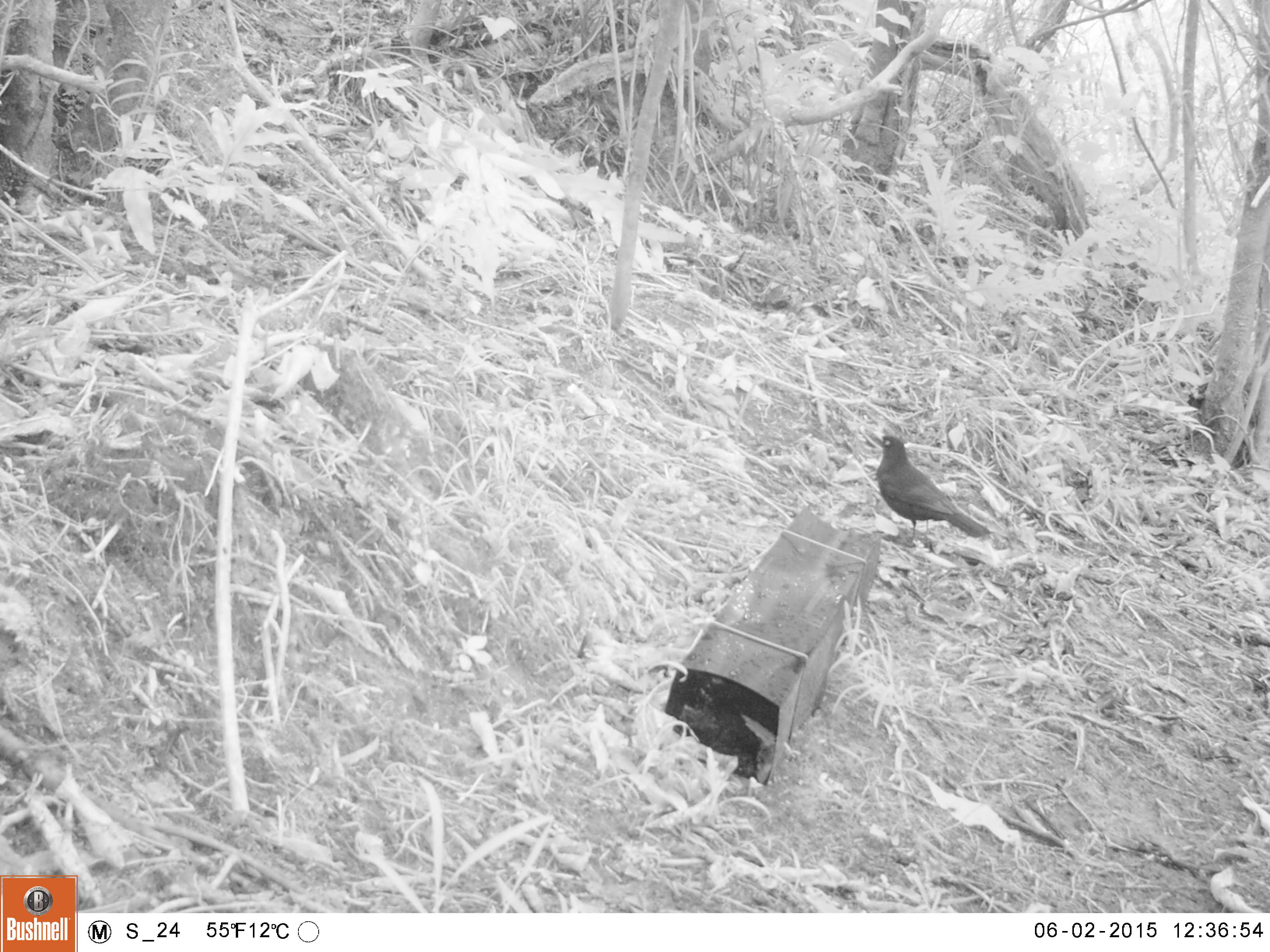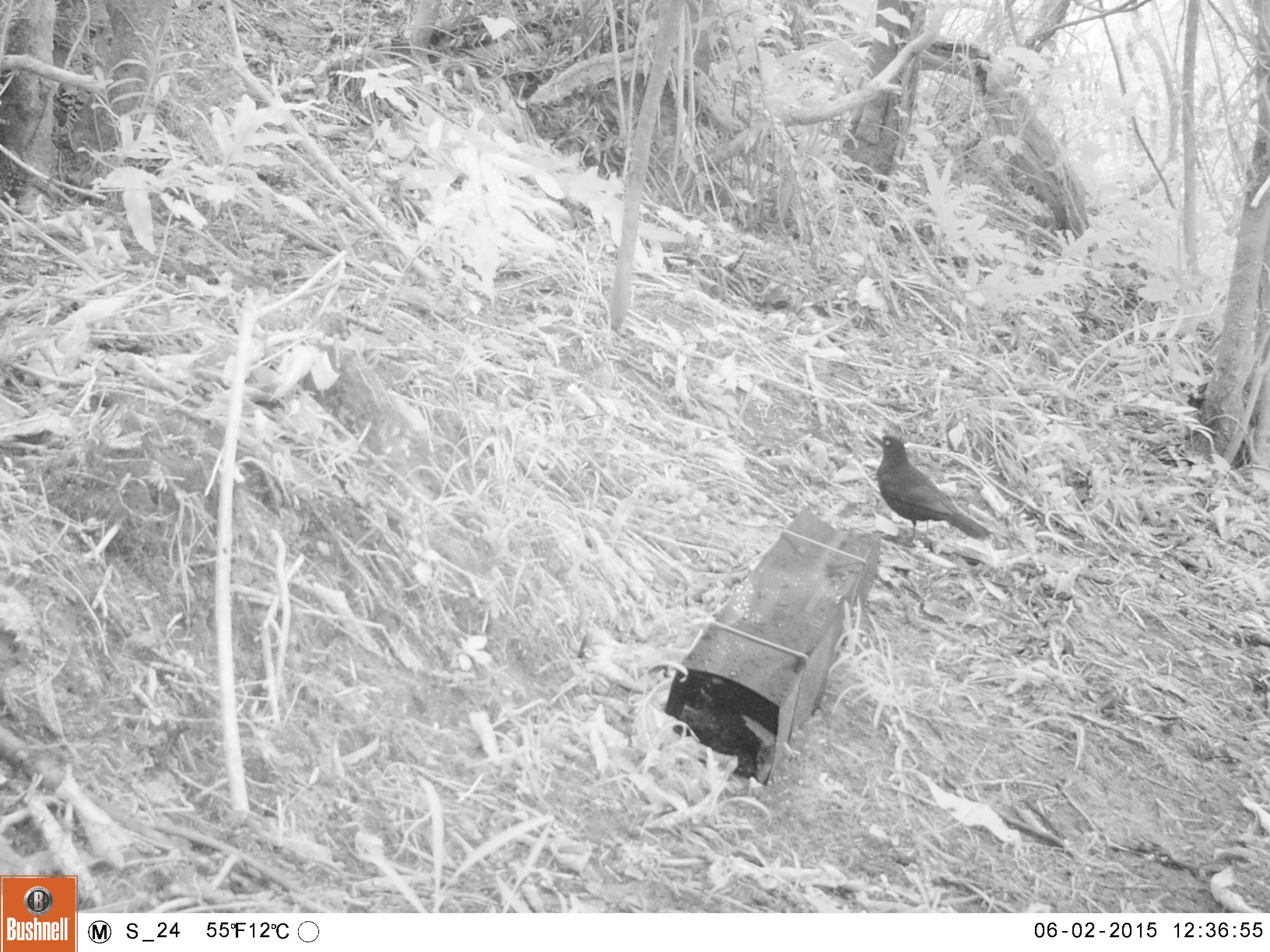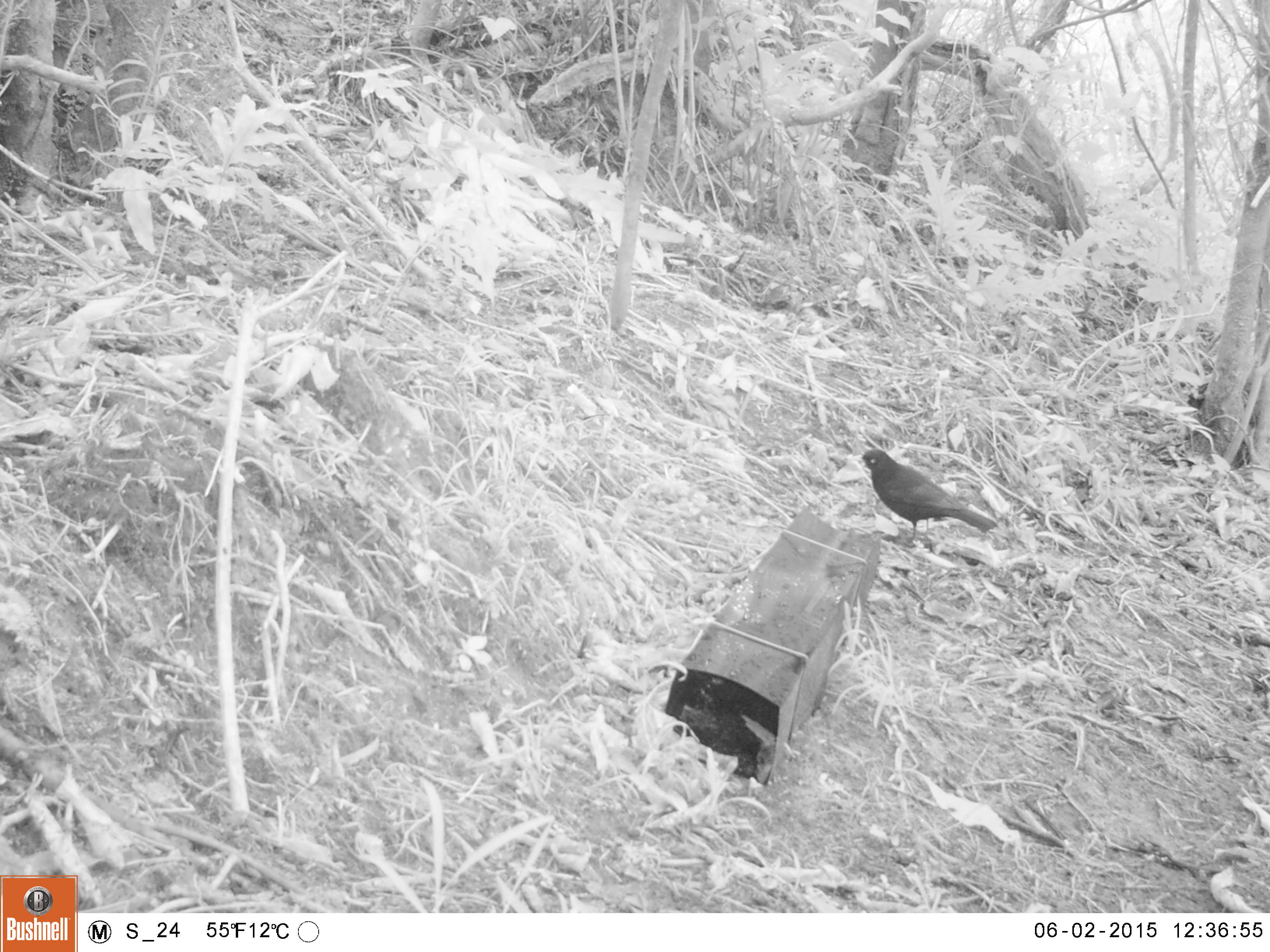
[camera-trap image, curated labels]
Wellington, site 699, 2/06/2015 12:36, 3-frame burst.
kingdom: Animalia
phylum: Chordata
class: Aves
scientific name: Aves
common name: bird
Bird (Aves).